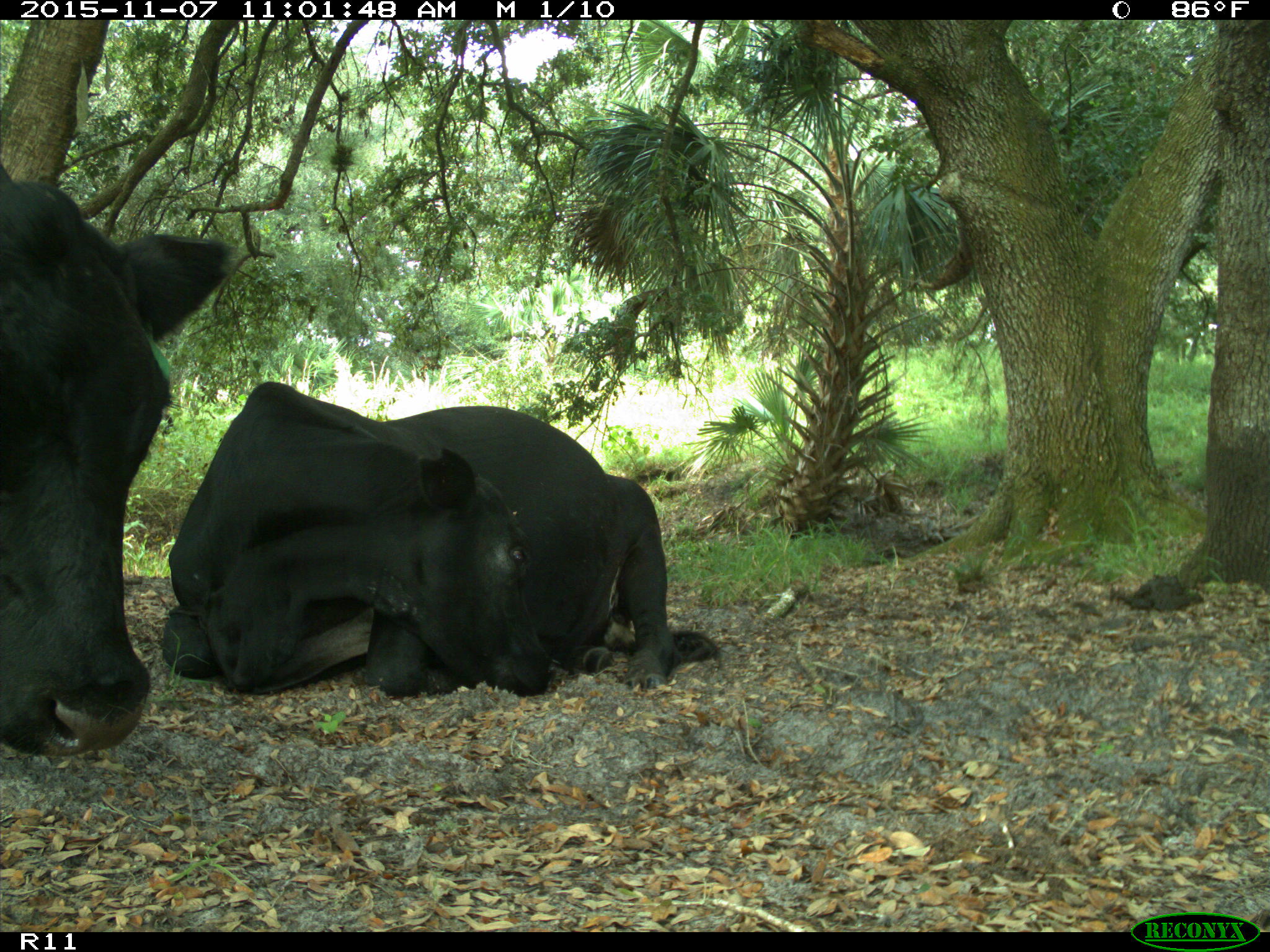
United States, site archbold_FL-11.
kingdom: Animalia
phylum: Chordata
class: Mammalia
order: Artiodactyla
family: Bovidae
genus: Bos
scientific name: Bos taurus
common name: domestic cow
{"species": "Bos taurus (domestic cow)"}